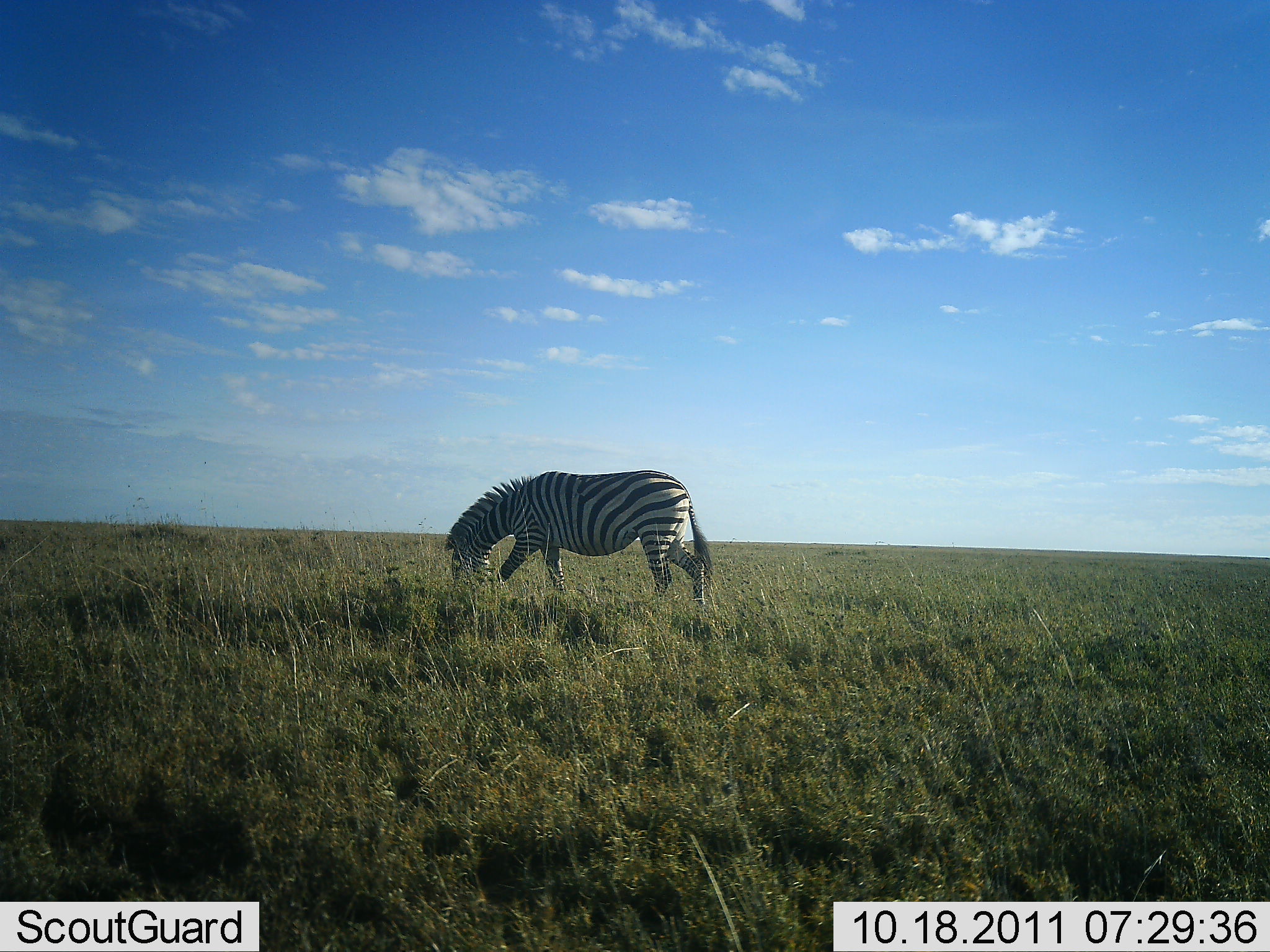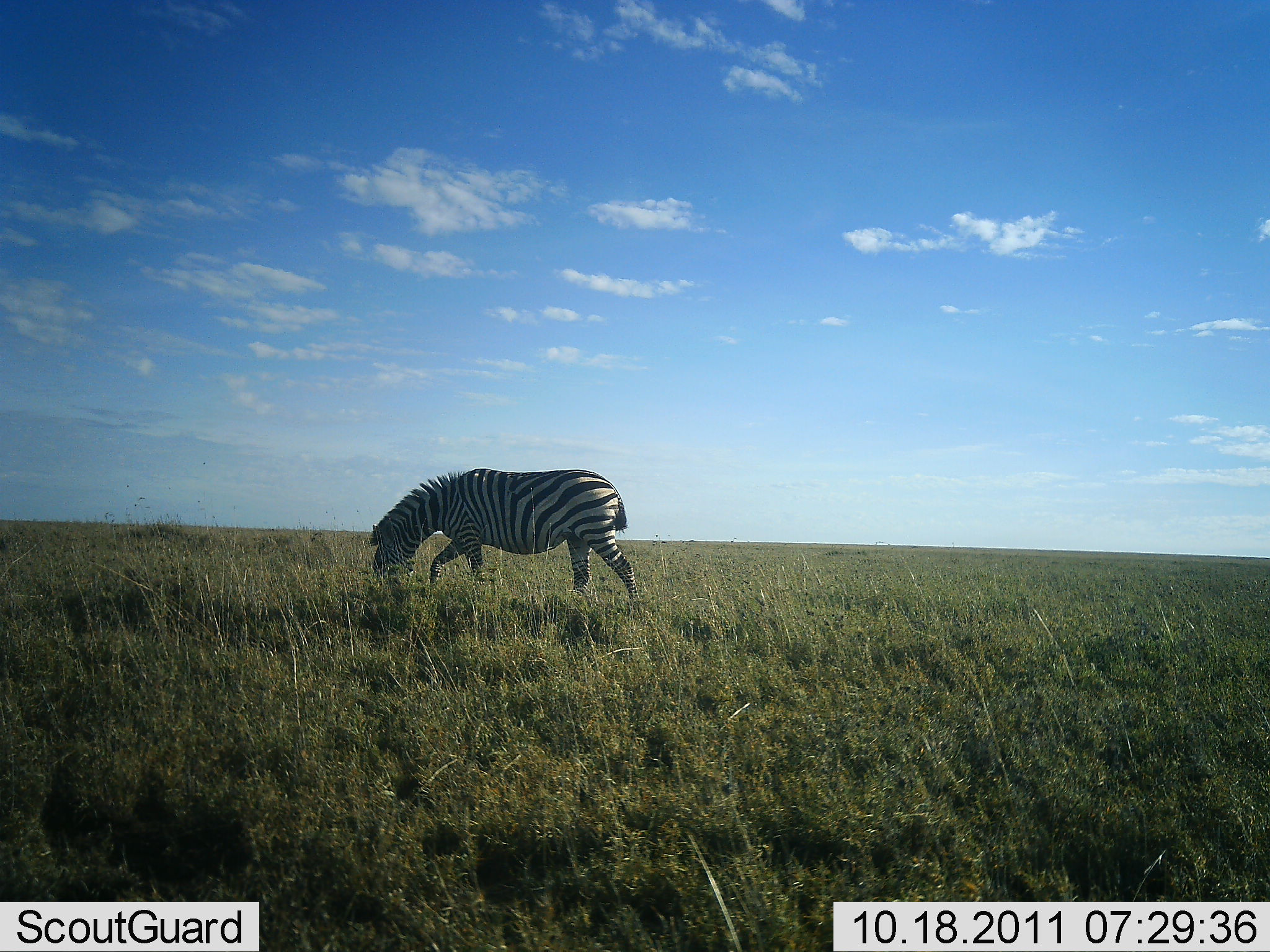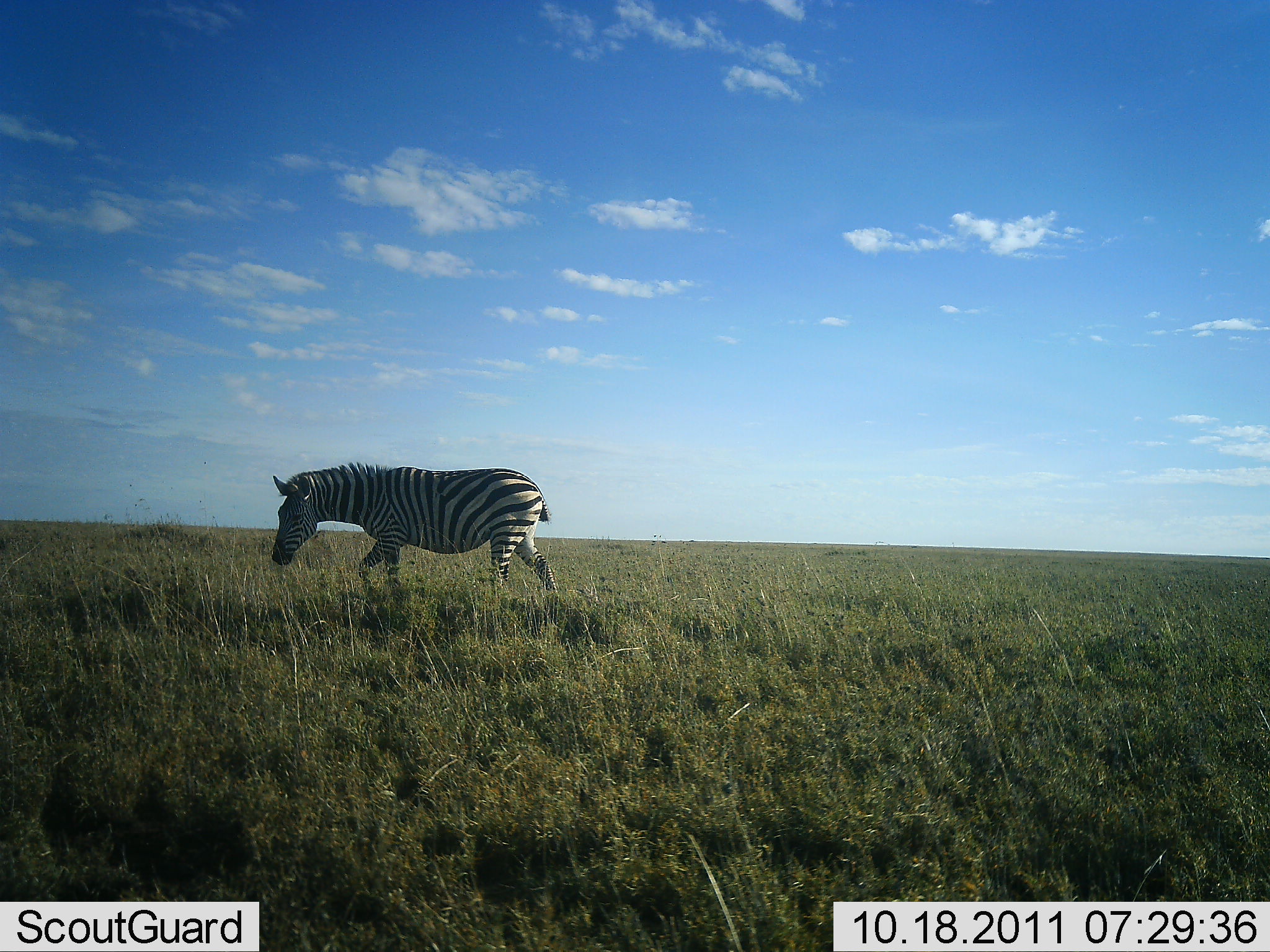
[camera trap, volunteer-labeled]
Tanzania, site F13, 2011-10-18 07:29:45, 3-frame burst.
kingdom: Animalia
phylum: Chordata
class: Mammalia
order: Perissodactyla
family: Equidae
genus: Equus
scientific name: Equus quagga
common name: plains zebra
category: zebra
Zebra (plains zebra) (Equus quagga), count 1. Behavior (volunteer vote fractions): standing 0%, resting 0%, moving 79%, interacting 0%. Young present (vote fraction): 0%. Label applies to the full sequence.